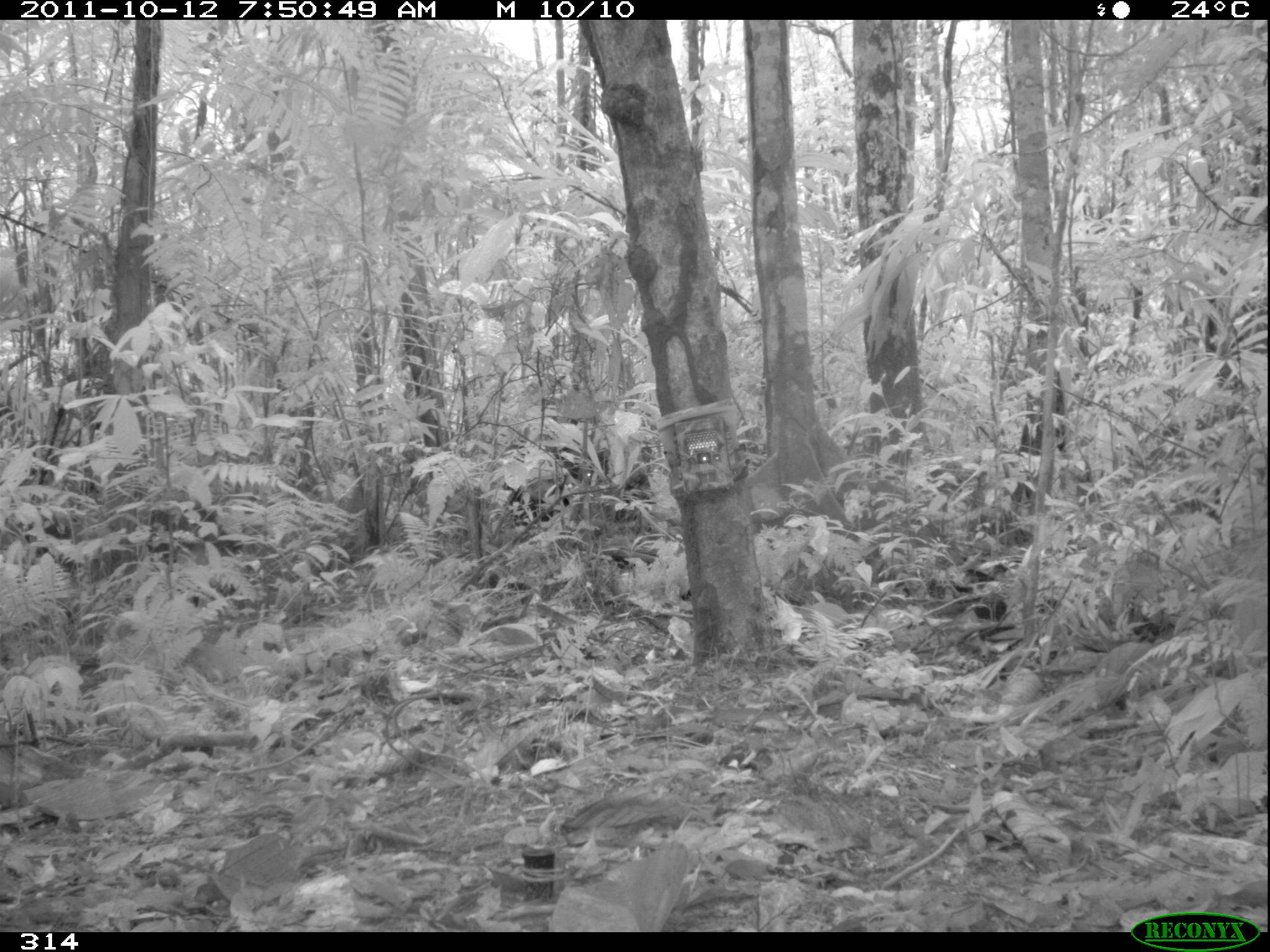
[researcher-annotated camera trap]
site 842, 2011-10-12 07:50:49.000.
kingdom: Animalia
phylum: Chordata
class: Mammalia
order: Artiodactyla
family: Tayassuidae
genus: Tayassu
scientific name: Tayassu pecari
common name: white-lipped peccary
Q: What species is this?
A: Tayassu pecari (white-lipped peccary).